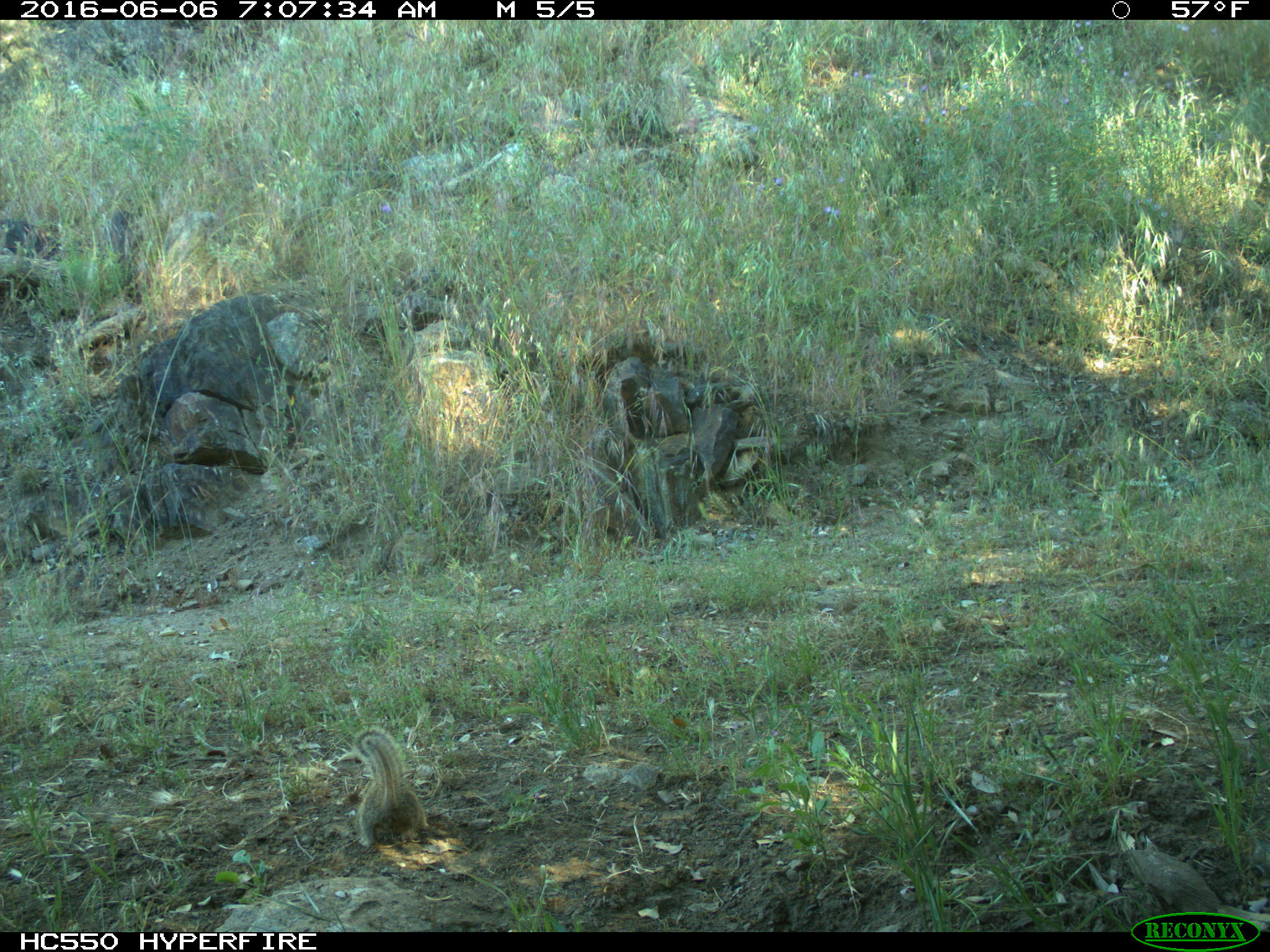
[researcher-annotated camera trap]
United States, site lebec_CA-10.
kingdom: Animalia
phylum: Chordata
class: Mammalia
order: Rodentia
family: Sciuridae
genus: Otospermophilus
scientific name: Otospermophilus beecheyi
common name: california ground squirrel